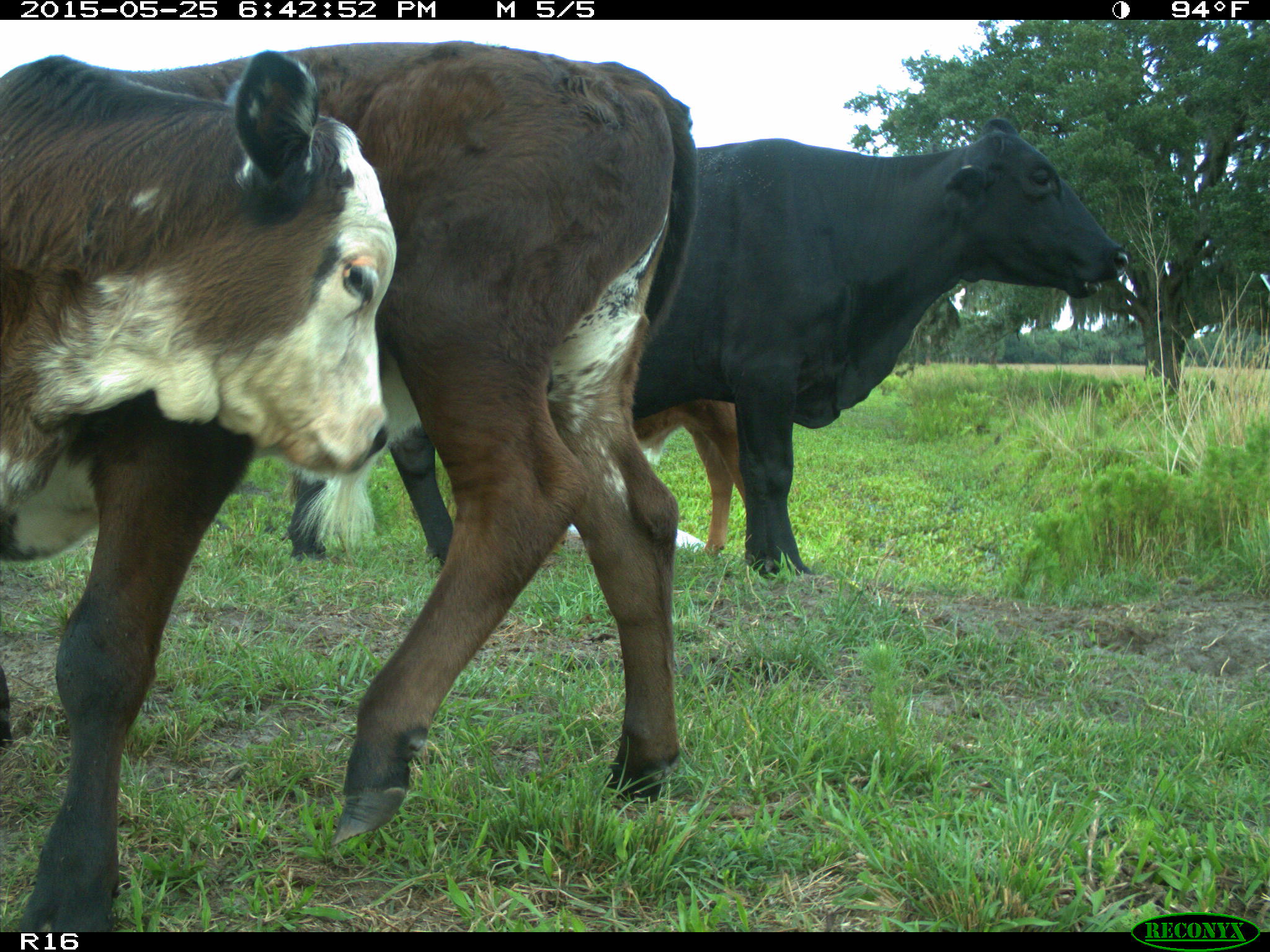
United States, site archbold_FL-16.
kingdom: Animalia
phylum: Chordata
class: Mammalia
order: Artiodactyla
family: Bovidae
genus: Bos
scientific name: Bos taurus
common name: domestic cow